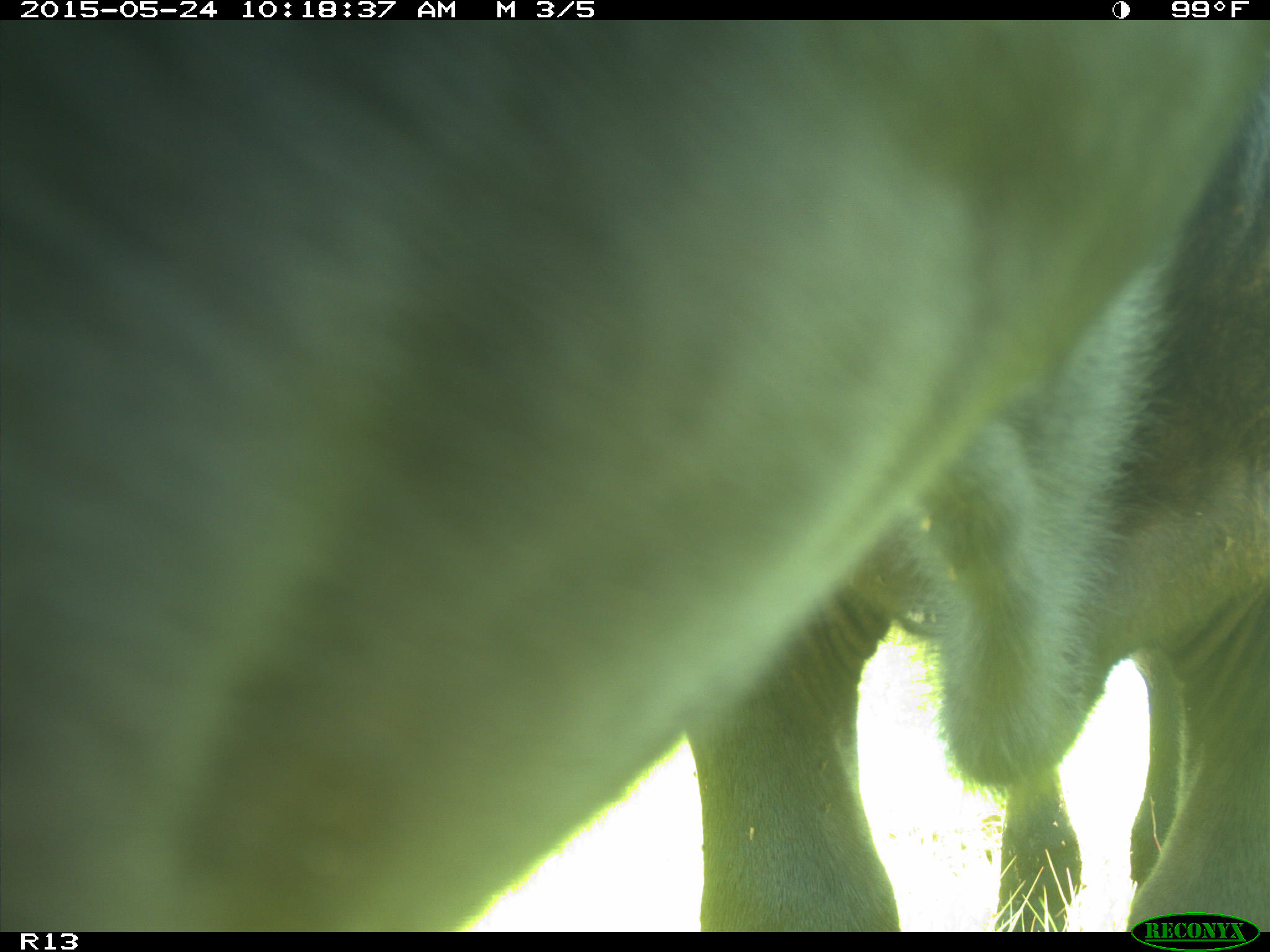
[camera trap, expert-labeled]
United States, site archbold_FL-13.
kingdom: Animalia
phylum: Chordata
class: Mammalia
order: Artiodactyla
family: Bovidae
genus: Bos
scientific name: Bos taurus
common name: domestic cow